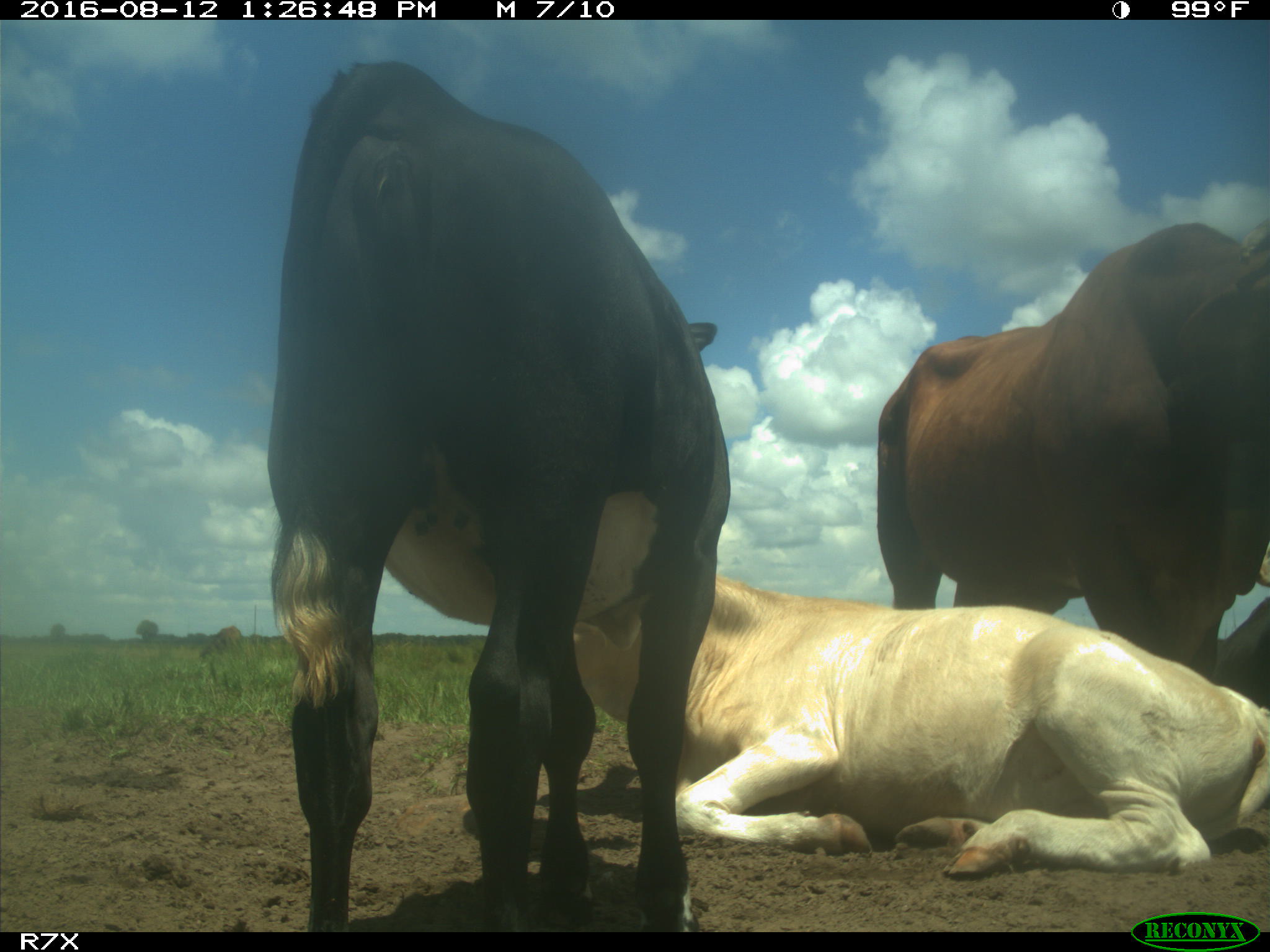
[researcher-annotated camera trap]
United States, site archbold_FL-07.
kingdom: Animalia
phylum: Chordata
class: Mammalia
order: Artiodactyla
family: Bovidae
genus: Bos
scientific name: Bos taurus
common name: domestic cow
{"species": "Bos taurus (domestic cow)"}